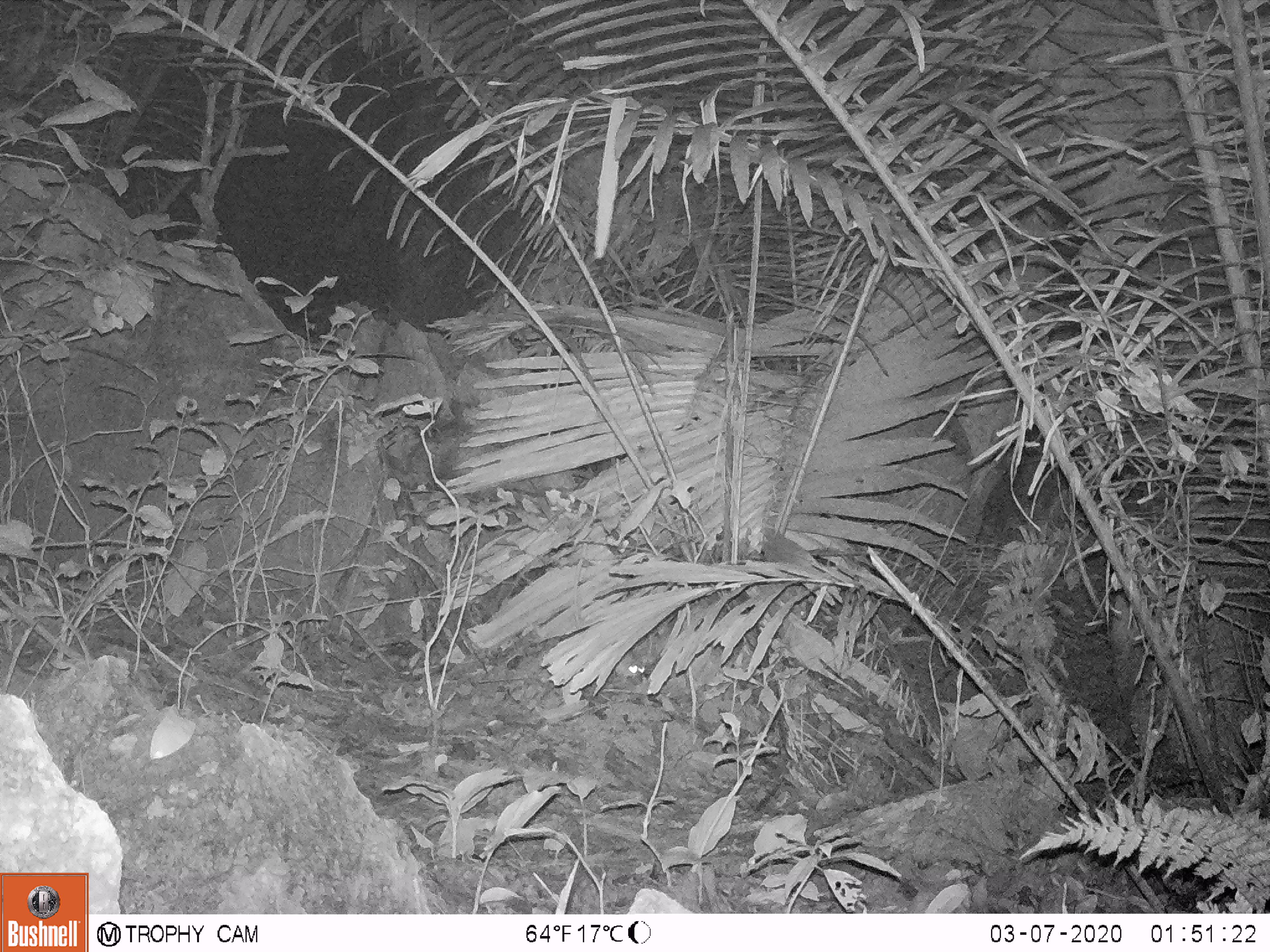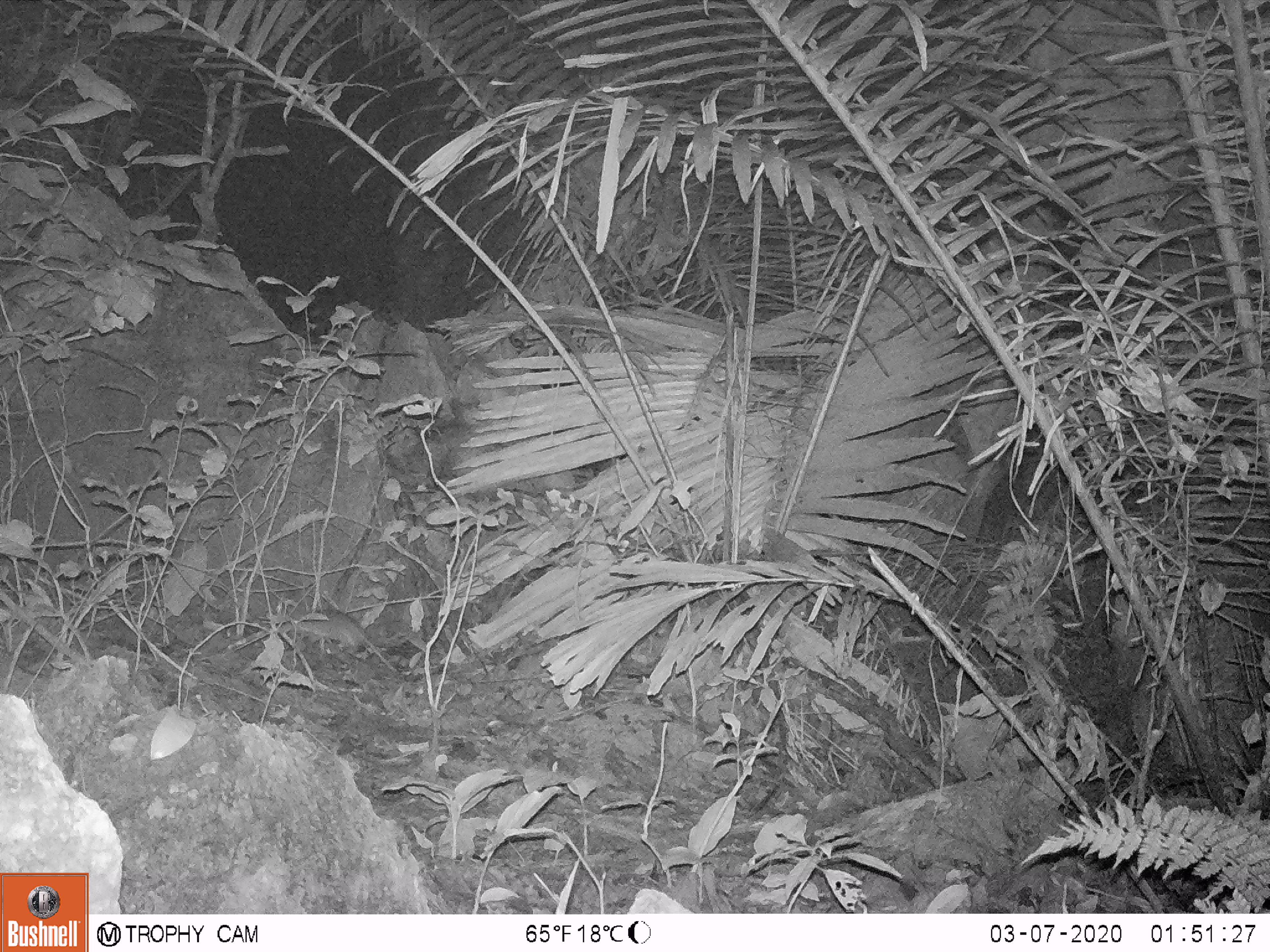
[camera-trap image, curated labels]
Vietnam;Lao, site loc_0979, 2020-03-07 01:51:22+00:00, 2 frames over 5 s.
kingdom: Animalia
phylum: Chordata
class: Mammalia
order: Rodentia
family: Muridae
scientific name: Muridae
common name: old-world mice and rats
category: unidentified murid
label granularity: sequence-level